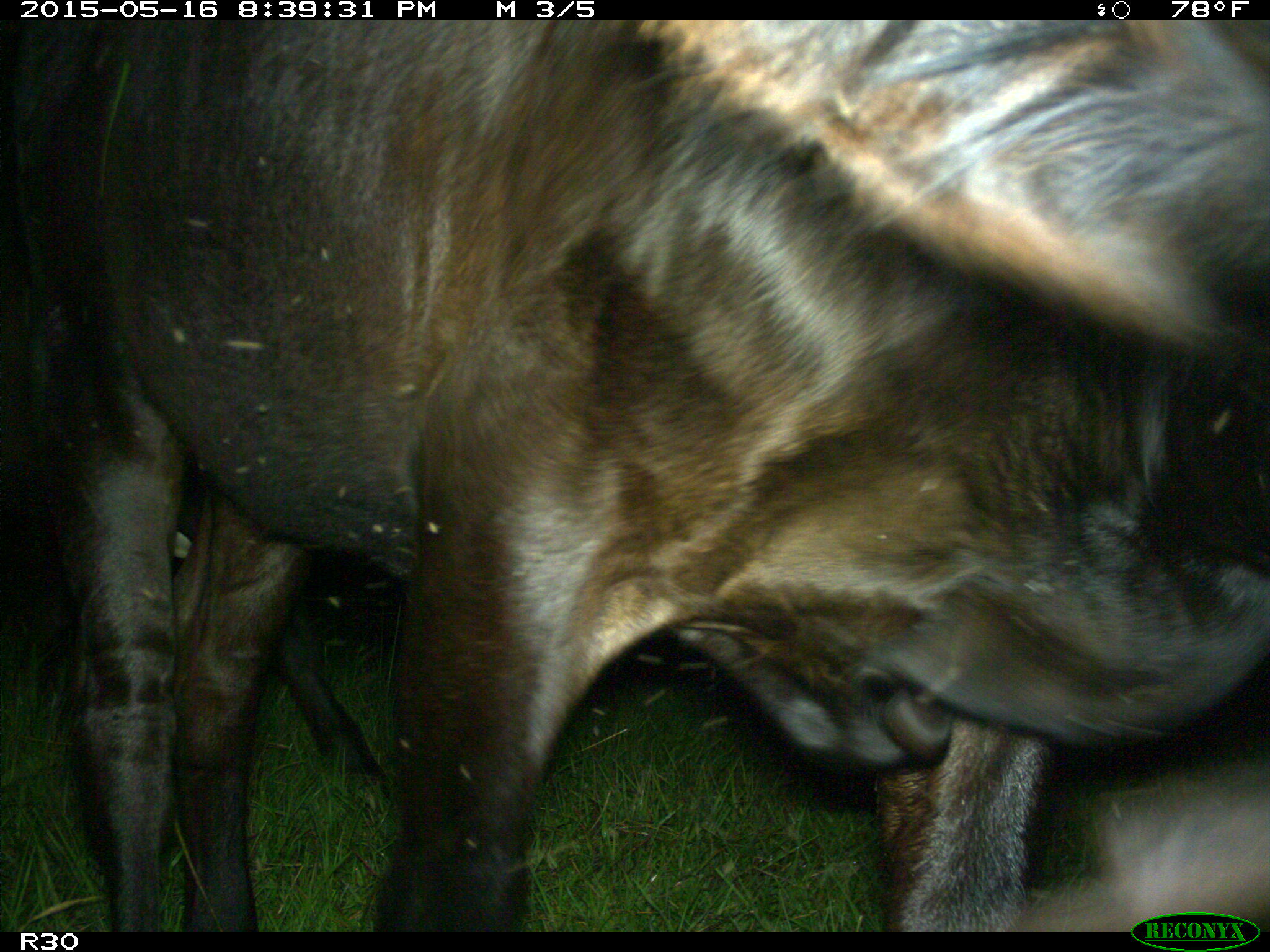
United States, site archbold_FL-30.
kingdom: Animalia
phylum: Chordata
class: Mammalia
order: Artiodactyla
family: Bovidae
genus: Bos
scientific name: Bos taurus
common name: domestic cow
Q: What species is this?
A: Bos taurus (domestic cow).